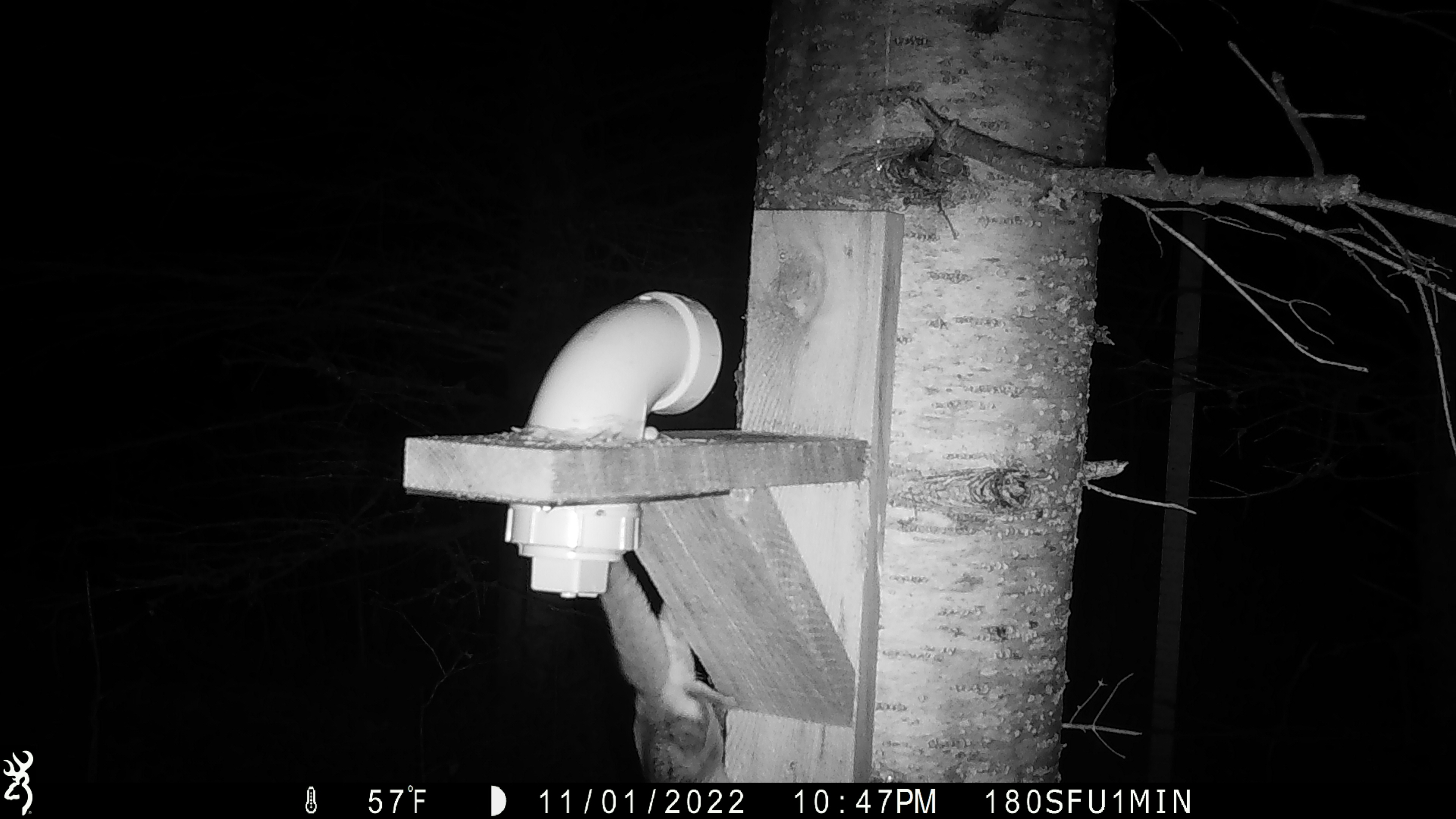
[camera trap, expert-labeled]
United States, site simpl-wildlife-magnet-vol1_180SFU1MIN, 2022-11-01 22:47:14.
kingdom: Animalia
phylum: Chordata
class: Mammalia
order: Rodentia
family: Sciuridae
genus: Glaucomys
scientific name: Glaucomys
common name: flying squirrel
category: flying squirrel sp.